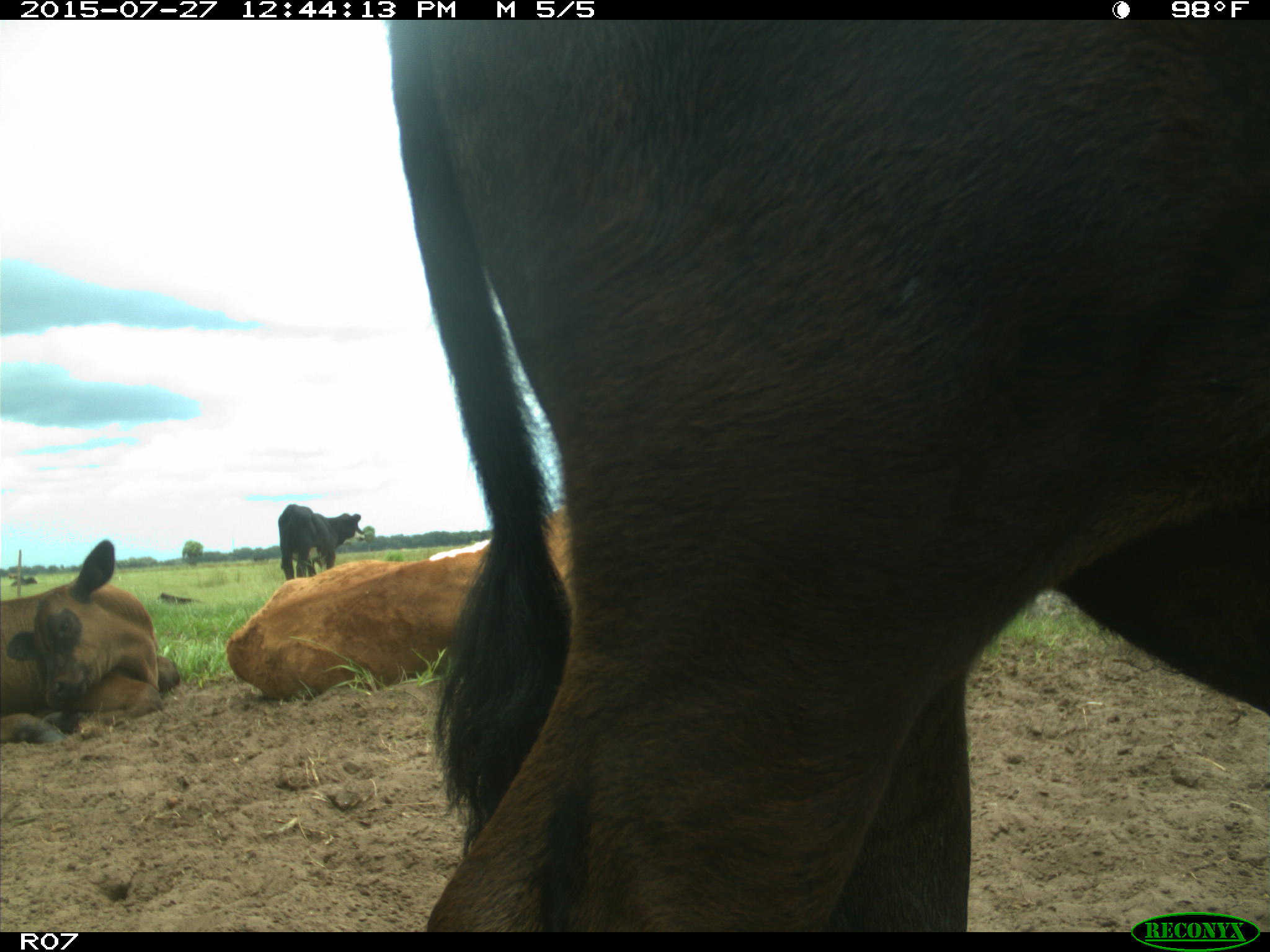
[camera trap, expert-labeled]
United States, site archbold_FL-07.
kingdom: Animalia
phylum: Chordata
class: Mammalia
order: Artiodactyla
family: Bovidae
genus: Bos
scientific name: Bos taurus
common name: domestic cow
Bos taurus (domestic cow).